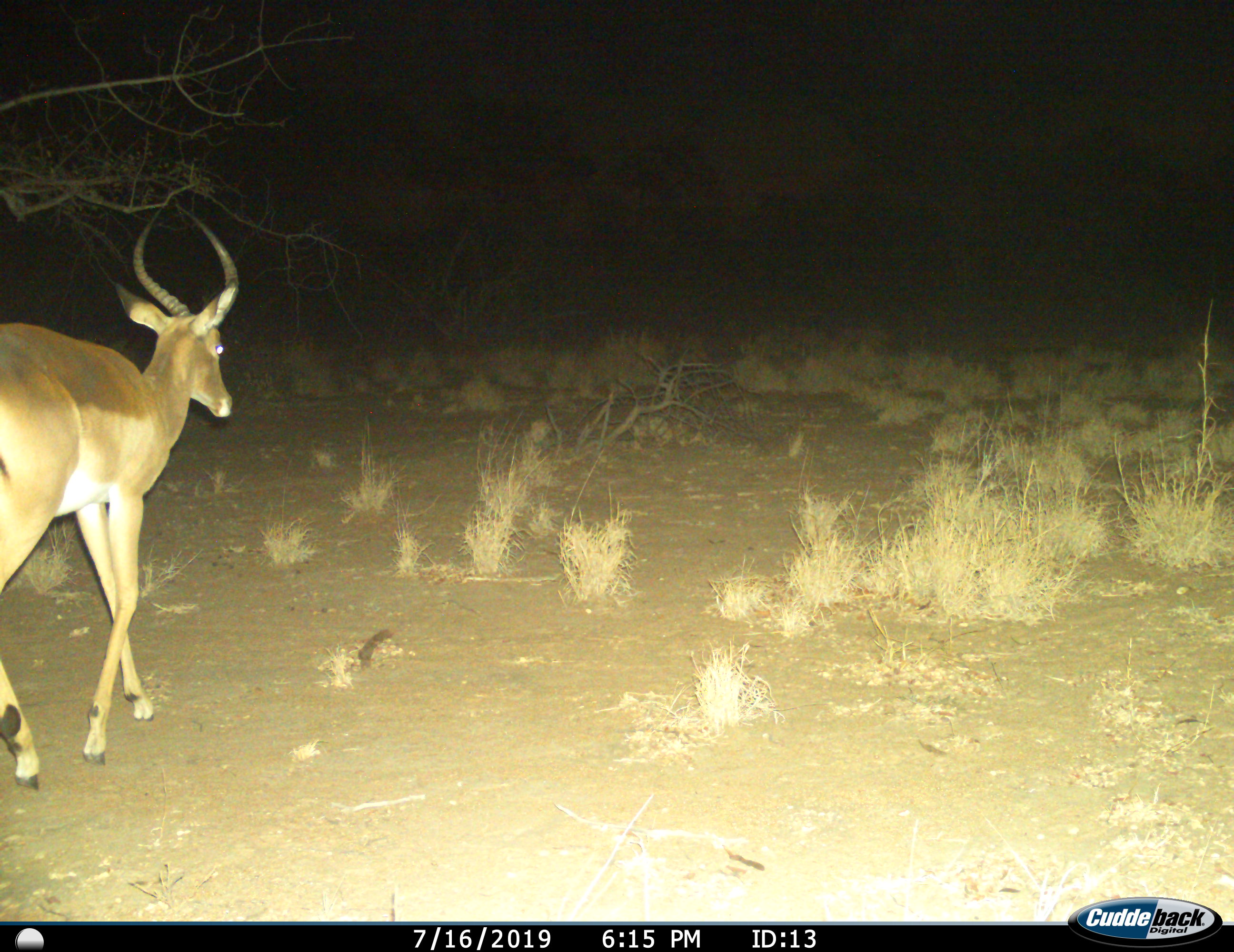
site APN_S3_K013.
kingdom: Animalia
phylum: Chordata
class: Mammalia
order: Artiodactyla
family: Bovidae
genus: Aepyceros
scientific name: Aepyceros melampus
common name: impala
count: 1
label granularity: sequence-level